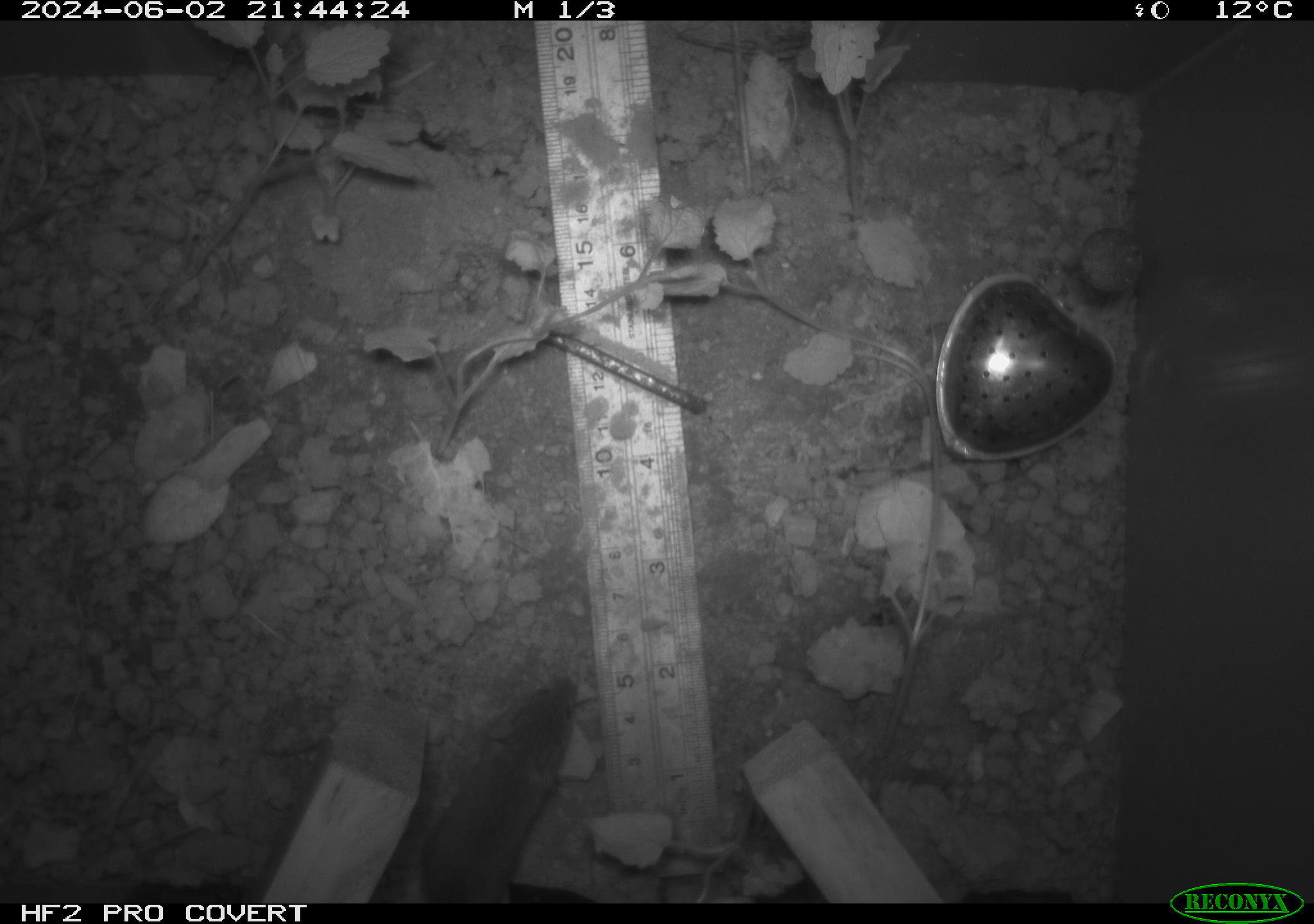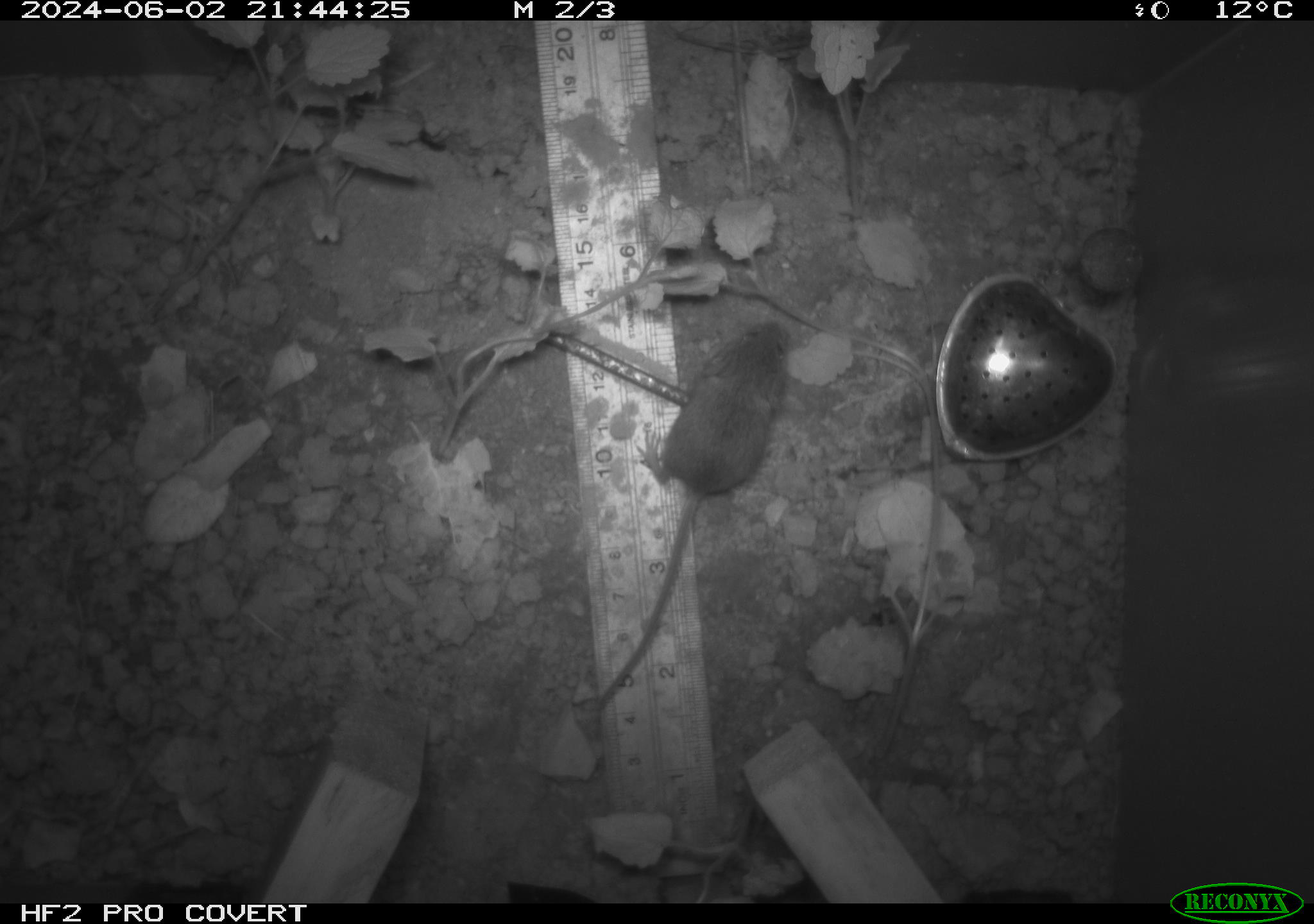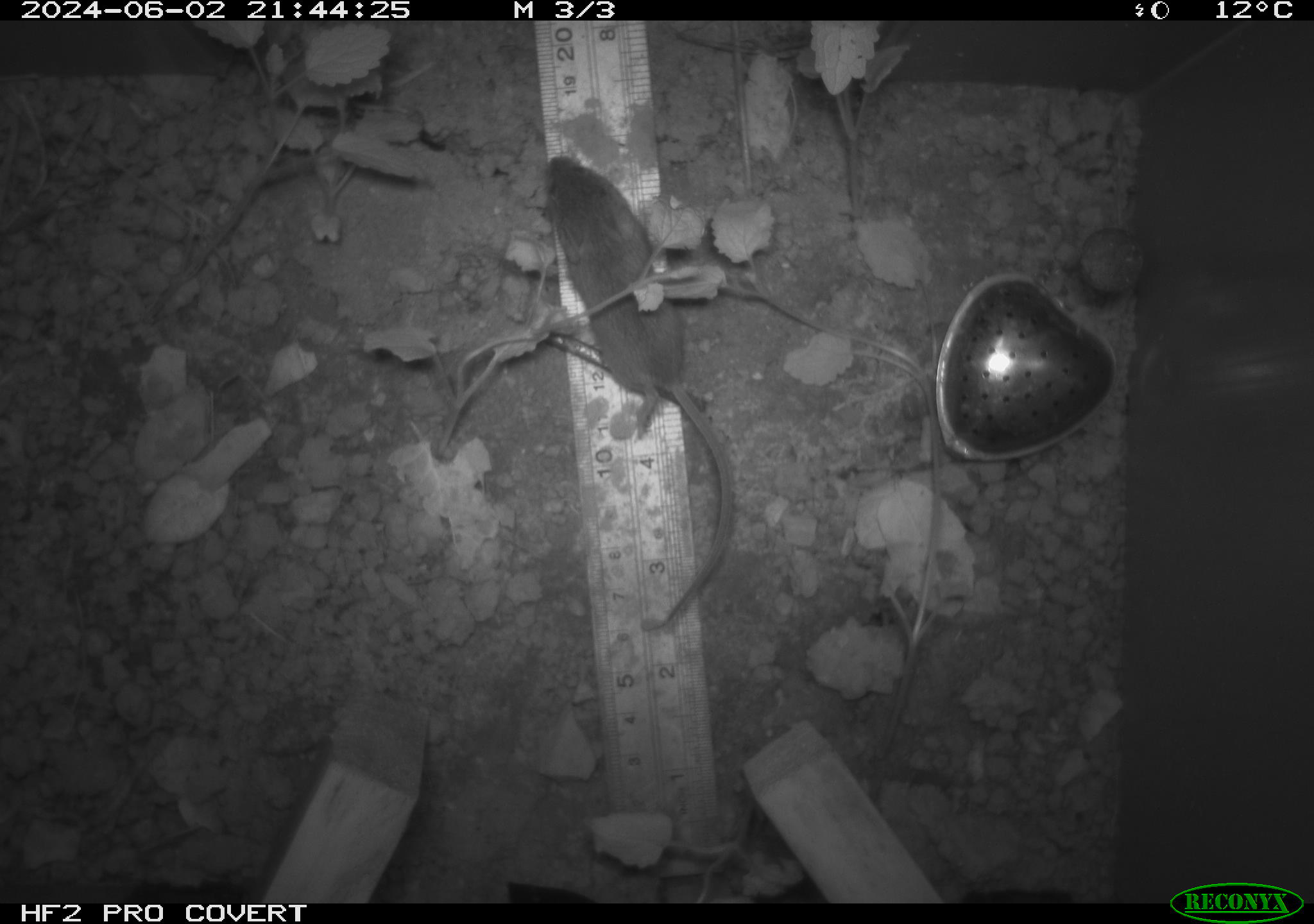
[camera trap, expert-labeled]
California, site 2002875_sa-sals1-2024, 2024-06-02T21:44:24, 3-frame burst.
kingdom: Animalia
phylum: Chordata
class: Mammalia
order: Rodentia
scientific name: Rodentia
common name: mouse species